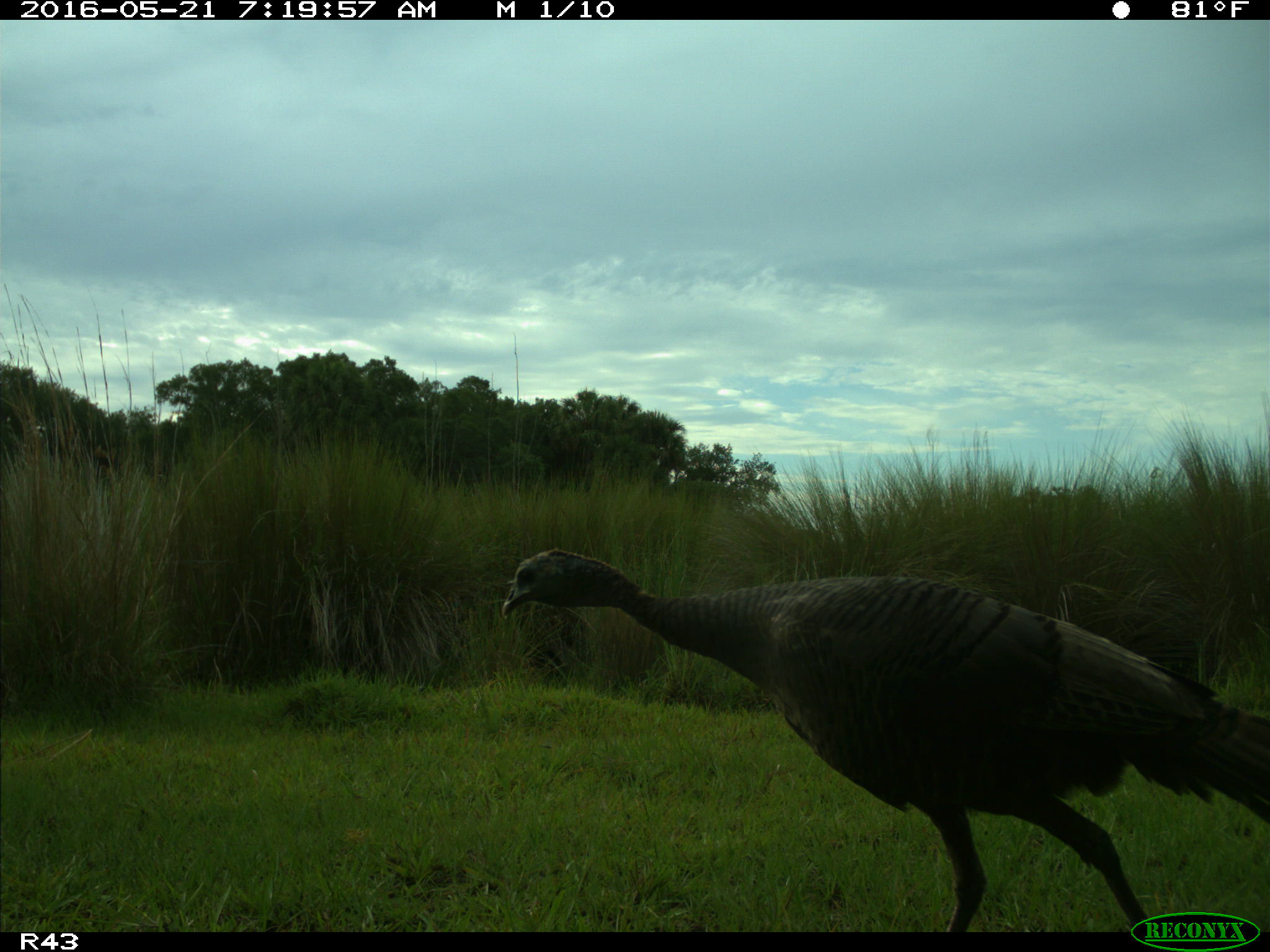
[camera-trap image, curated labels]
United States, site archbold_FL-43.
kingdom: Animalia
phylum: Chordata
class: Aves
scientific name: Aves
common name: birds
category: unidentified bird